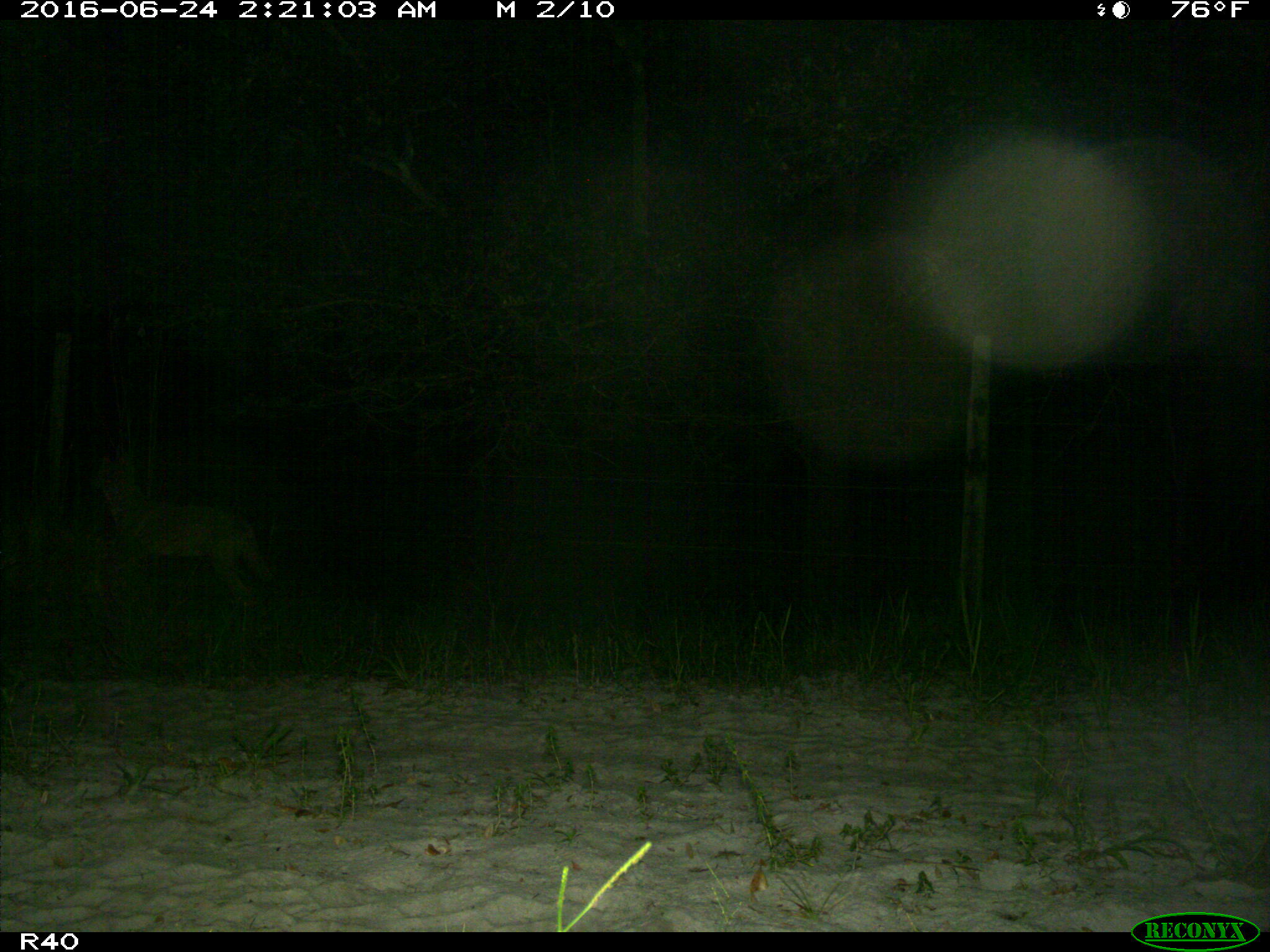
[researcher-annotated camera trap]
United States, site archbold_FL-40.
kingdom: Animalia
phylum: Chordata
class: Mammalia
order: Carnivora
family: Canidae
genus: Canis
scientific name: Canis latrans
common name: coyote